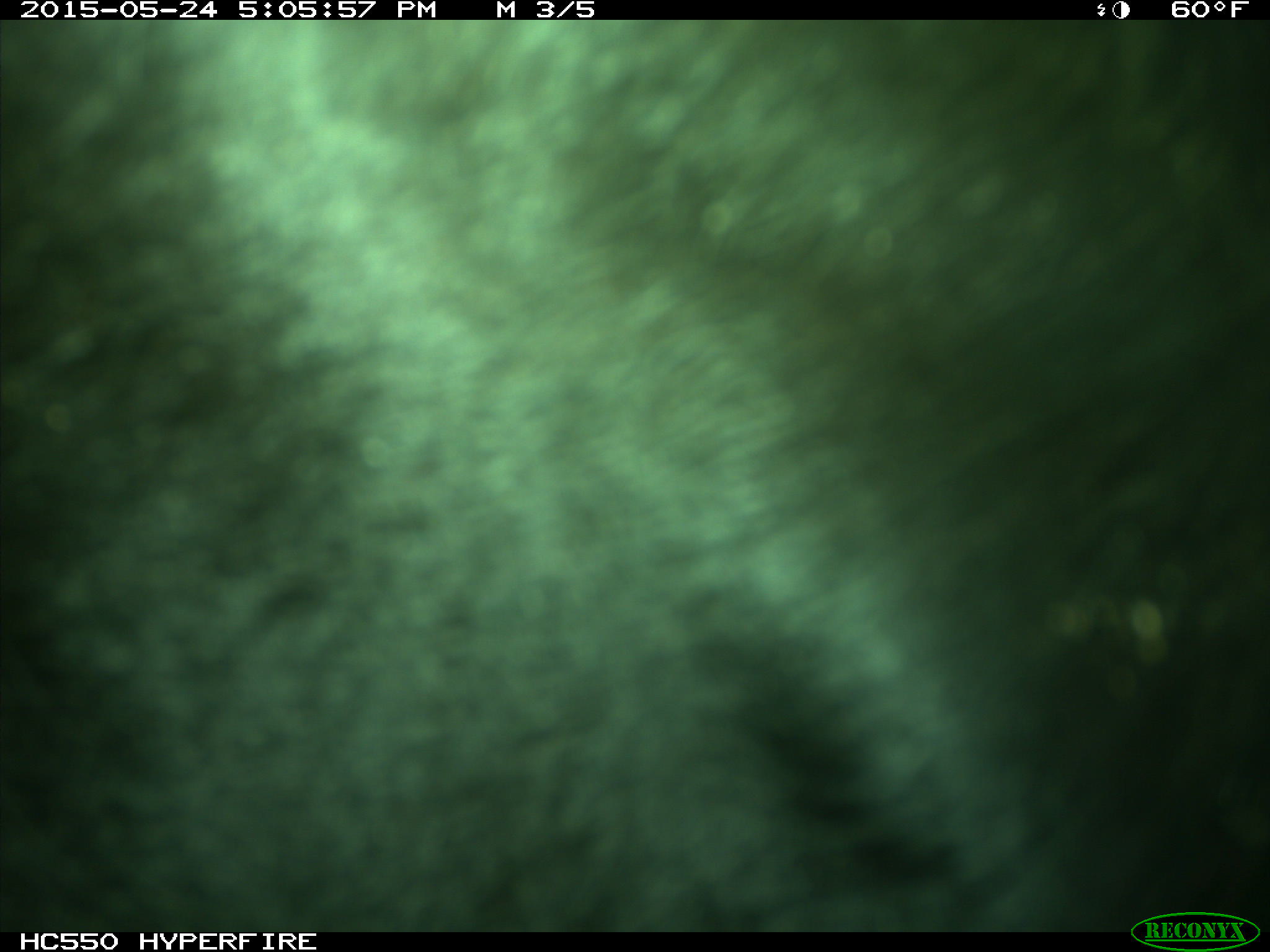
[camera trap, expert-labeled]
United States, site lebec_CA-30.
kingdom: Animalia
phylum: Chordata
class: Mammalia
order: Artiodactyla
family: Bovidae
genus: Bos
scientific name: Bos taurus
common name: domestic cow